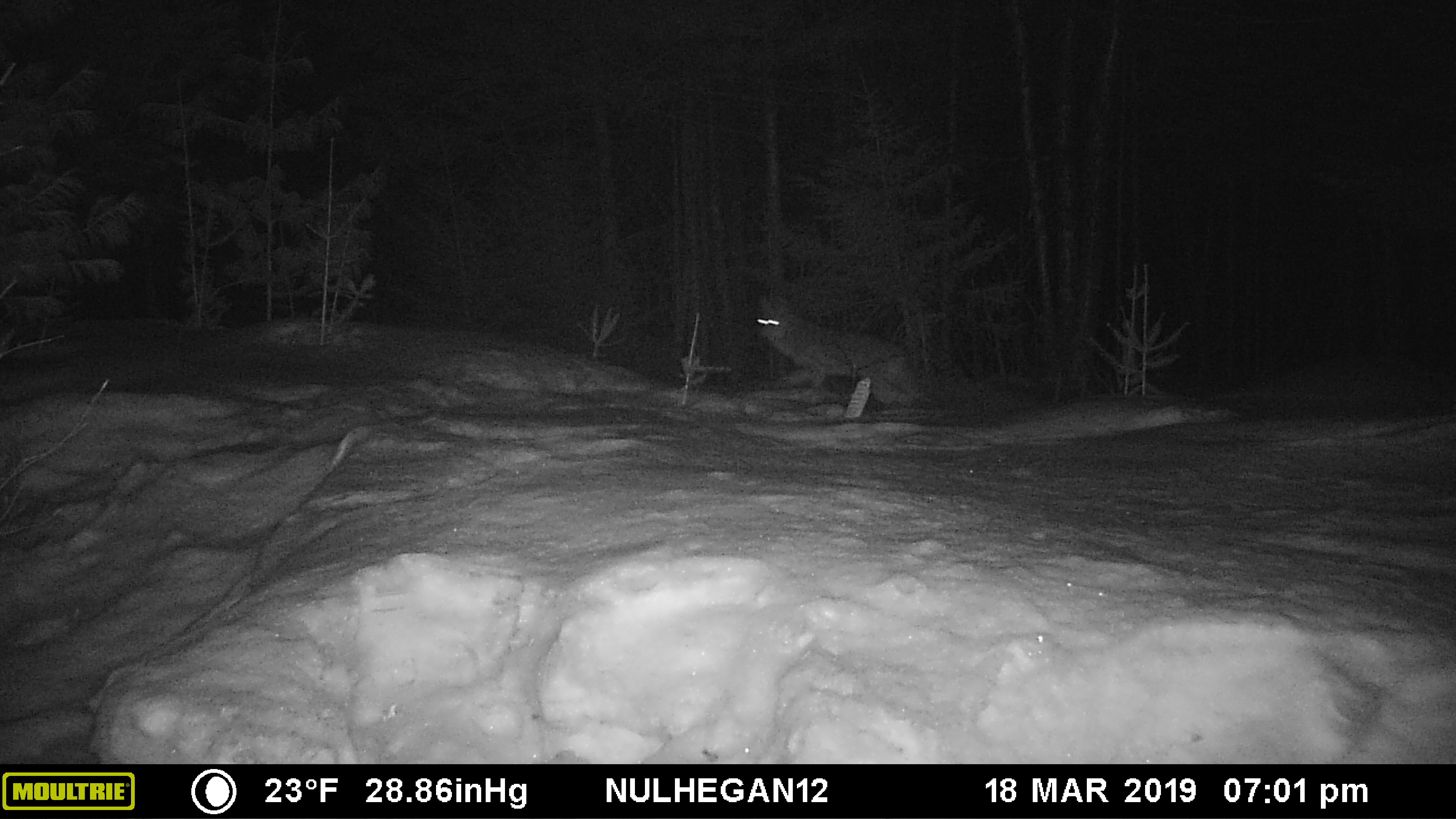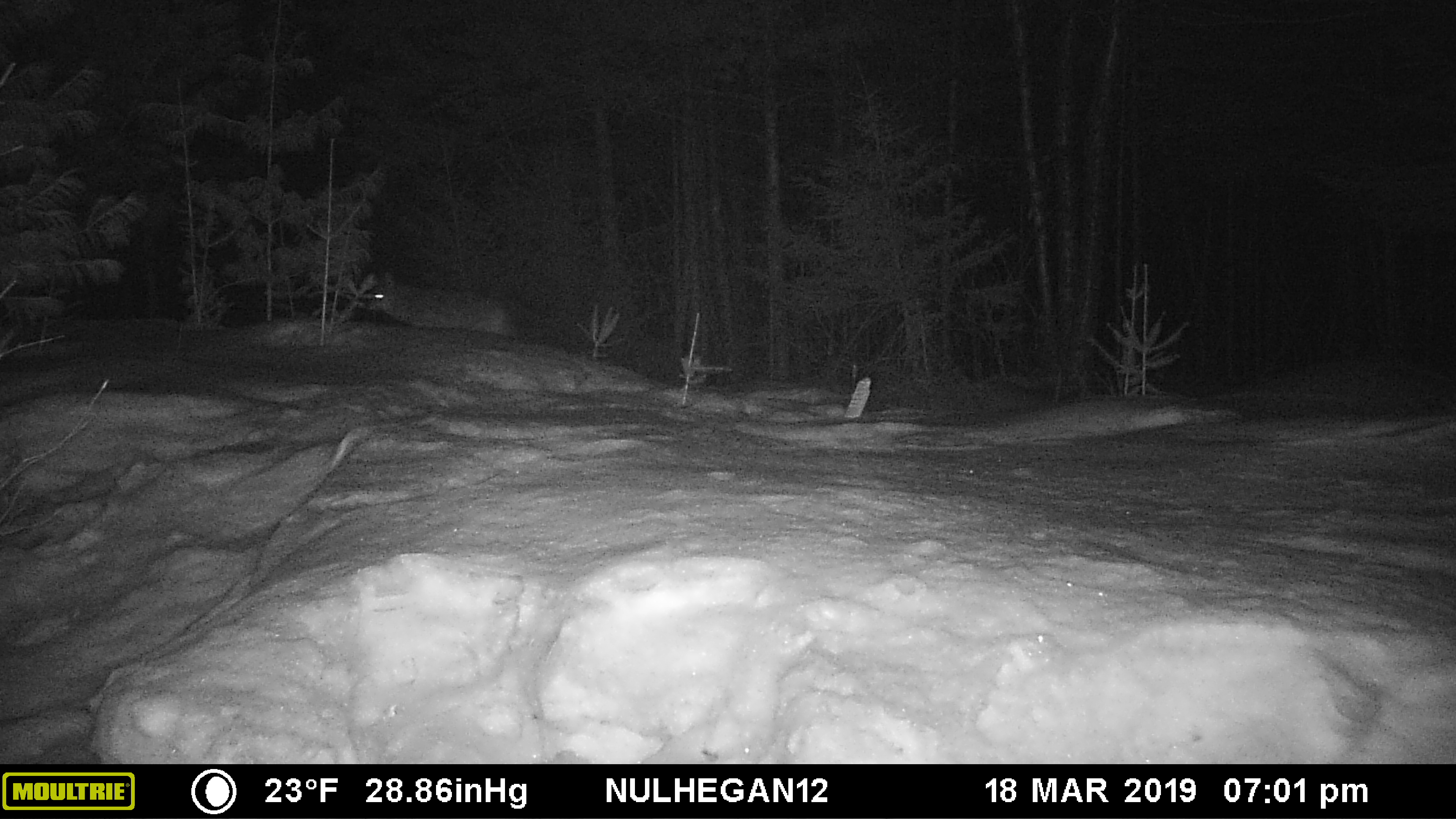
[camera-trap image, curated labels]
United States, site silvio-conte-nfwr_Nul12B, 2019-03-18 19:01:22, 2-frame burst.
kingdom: Animalia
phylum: Chordata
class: Mammalia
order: Carnivora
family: Canidae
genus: Canis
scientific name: Canis latrans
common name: coyote